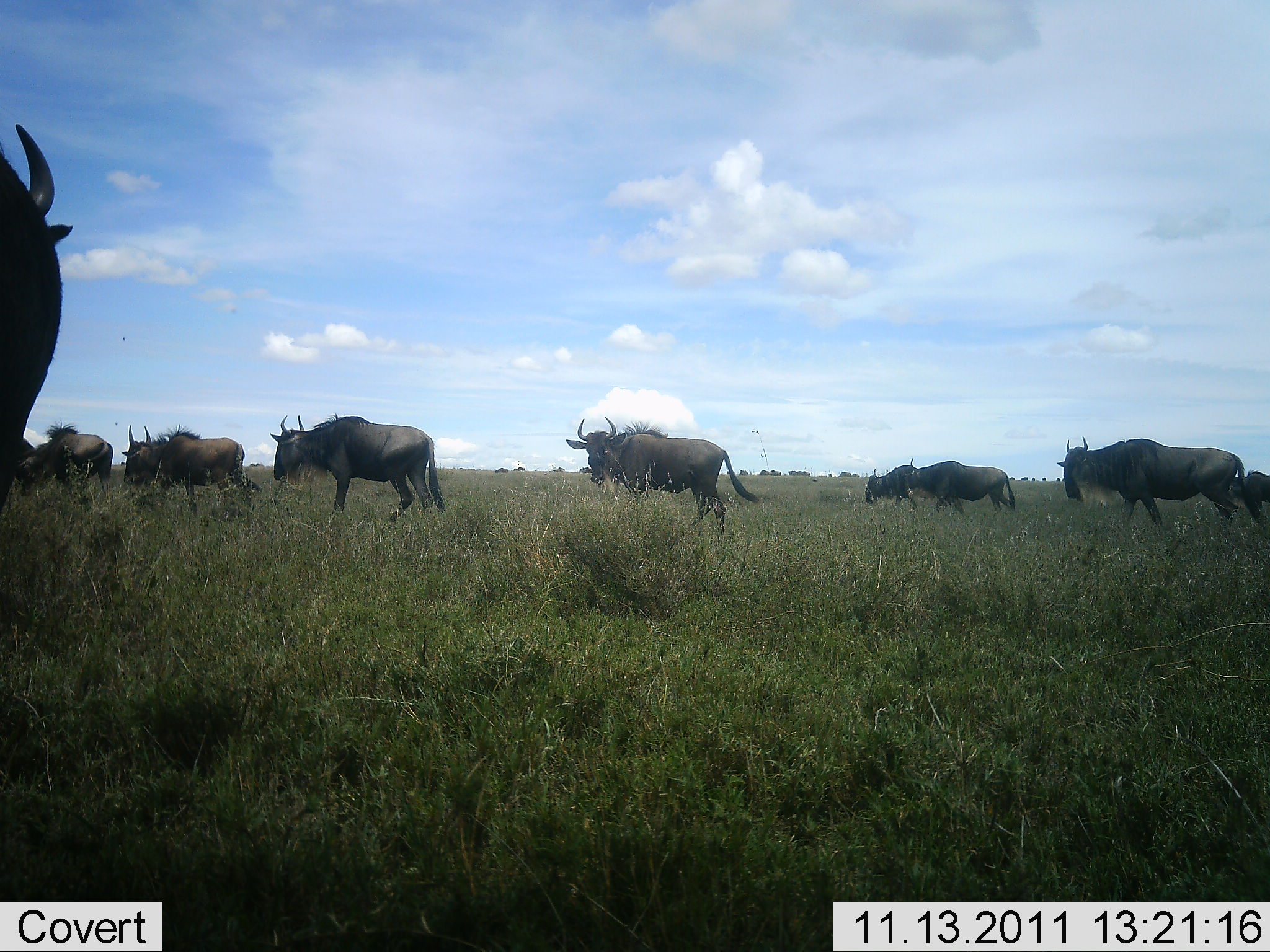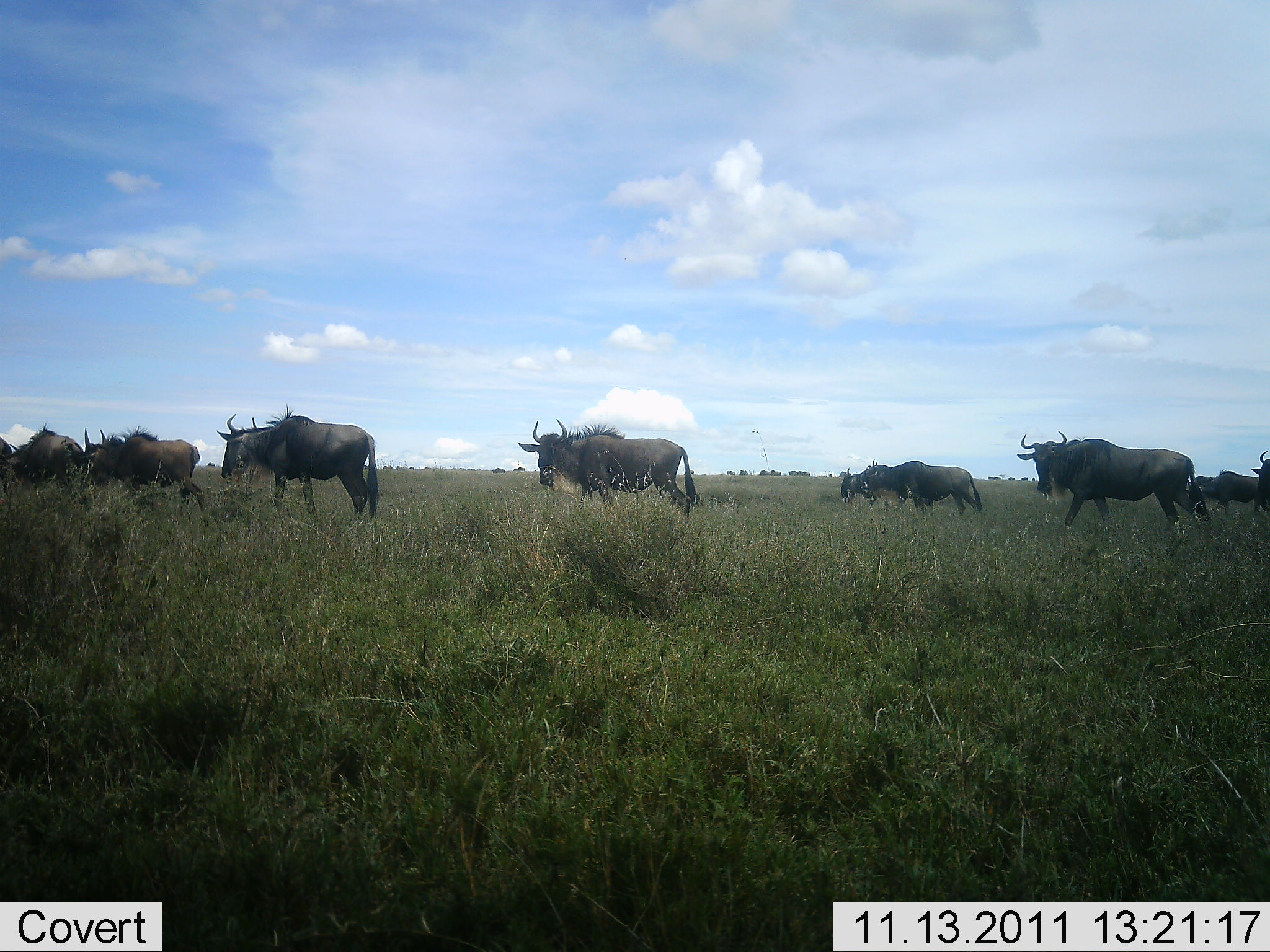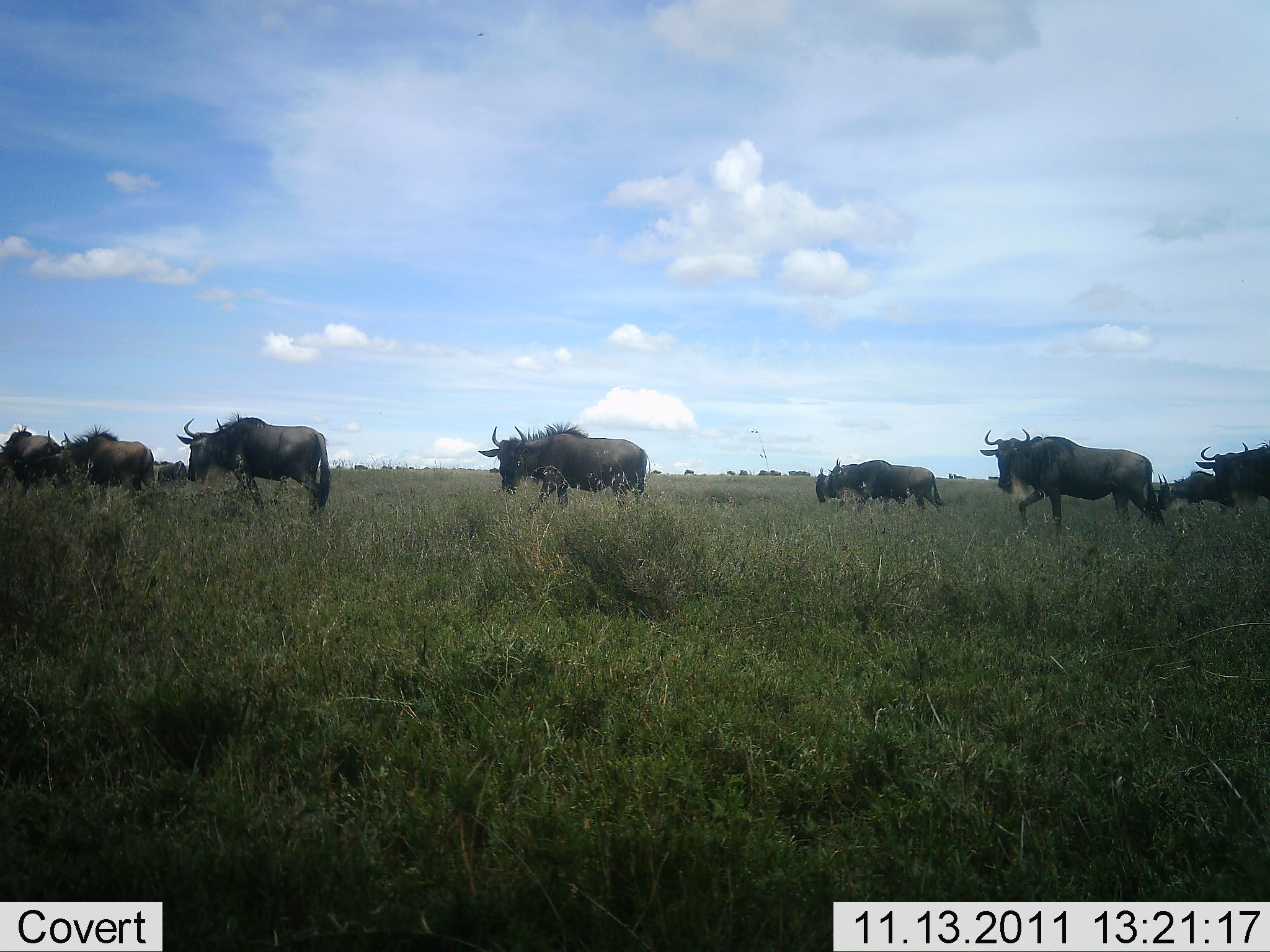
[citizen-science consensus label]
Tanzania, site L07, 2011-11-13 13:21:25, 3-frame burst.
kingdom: Animalia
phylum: Chordata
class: Mammalia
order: Artiodactyla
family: Bovidae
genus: Connochaetes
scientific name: Connochaetes taurinus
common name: blue wildebeest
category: wildebeest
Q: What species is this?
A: Wildebeest (blue wildebeest) (Connochaetes taurinus).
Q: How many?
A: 10.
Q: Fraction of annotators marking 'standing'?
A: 9%.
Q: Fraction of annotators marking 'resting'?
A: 0%.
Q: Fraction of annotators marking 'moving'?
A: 91%.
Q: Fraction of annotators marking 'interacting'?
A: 0%.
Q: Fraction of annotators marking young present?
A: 0%.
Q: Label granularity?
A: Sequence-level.